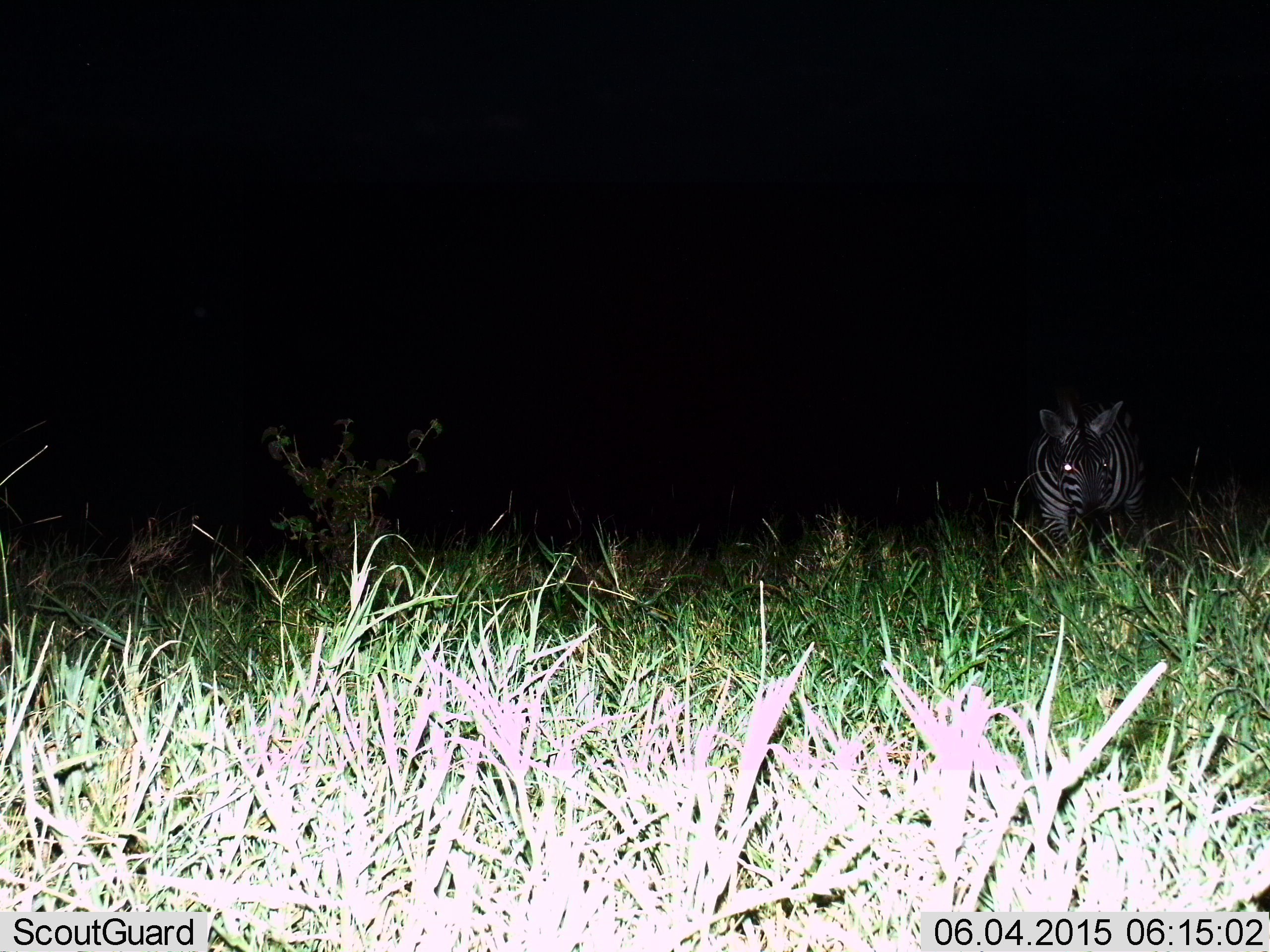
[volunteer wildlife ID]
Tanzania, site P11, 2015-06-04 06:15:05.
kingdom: Animalia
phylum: Chordata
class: Mammalia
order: Perissodactyla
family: Equidae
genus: Equus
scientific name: Equus quagga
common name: plains zebra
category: zebra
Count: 1.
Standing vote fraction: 80%.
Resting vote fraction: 0%.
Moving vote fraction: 10%.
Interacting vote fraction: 0%.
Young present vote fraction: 0%.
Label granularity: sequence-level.